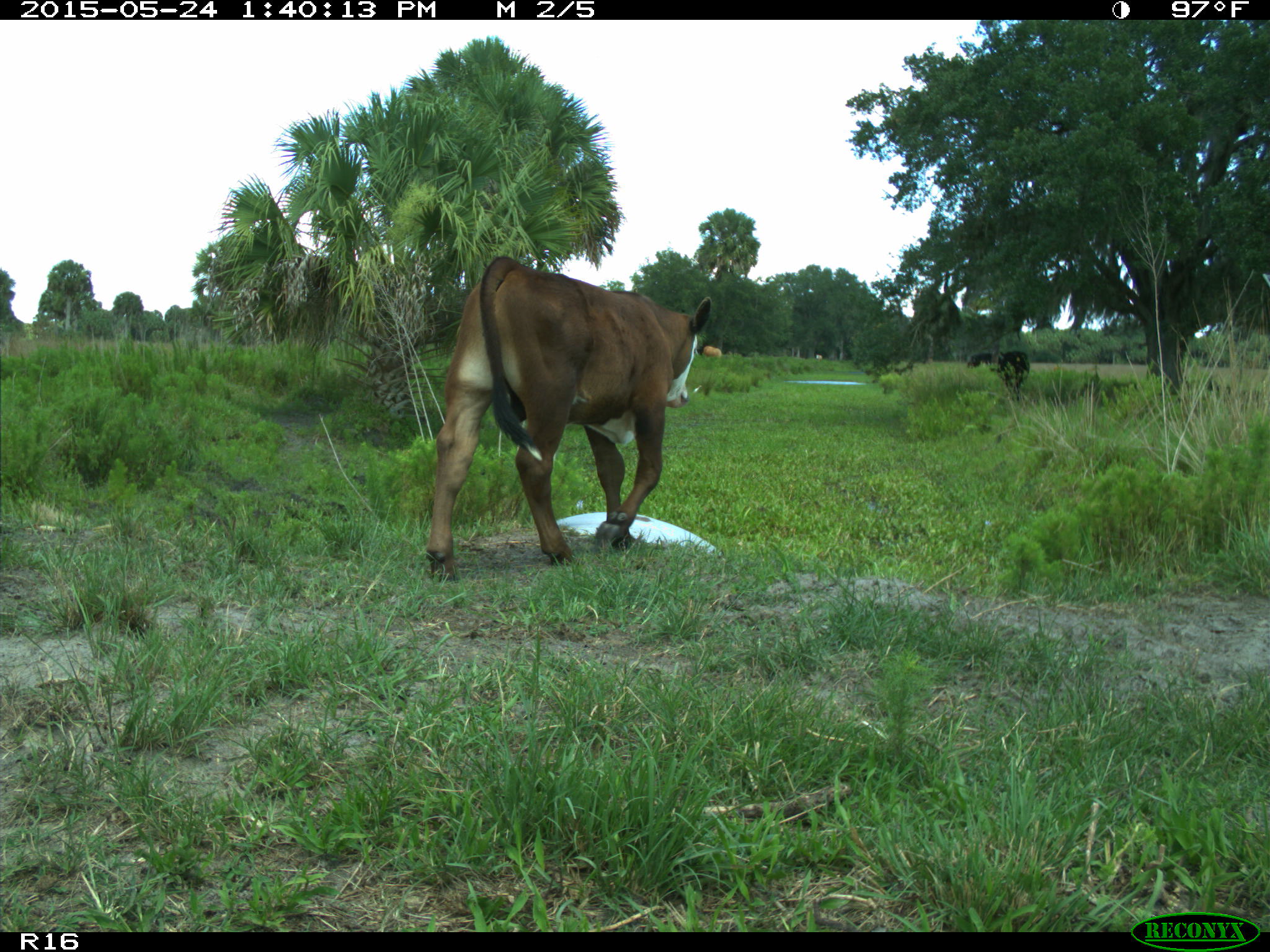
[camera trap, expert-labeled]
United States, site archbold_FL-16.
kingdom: Animalia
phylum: Chordata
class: Mammalia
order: Artiodactyla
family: Bovidae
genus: Bos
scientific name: Bos taurus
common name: domestic cow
Bos taurus (domestic cow).